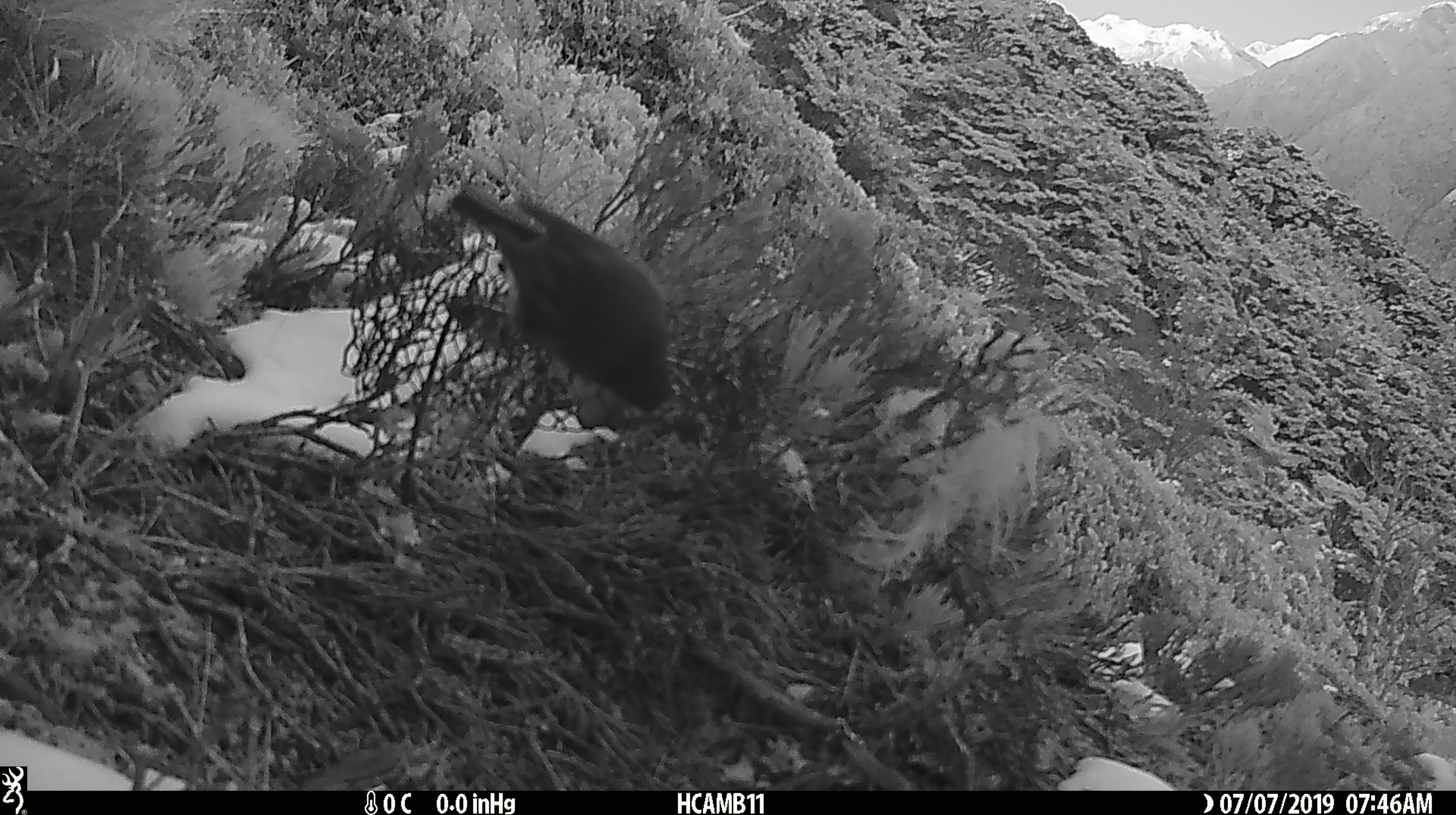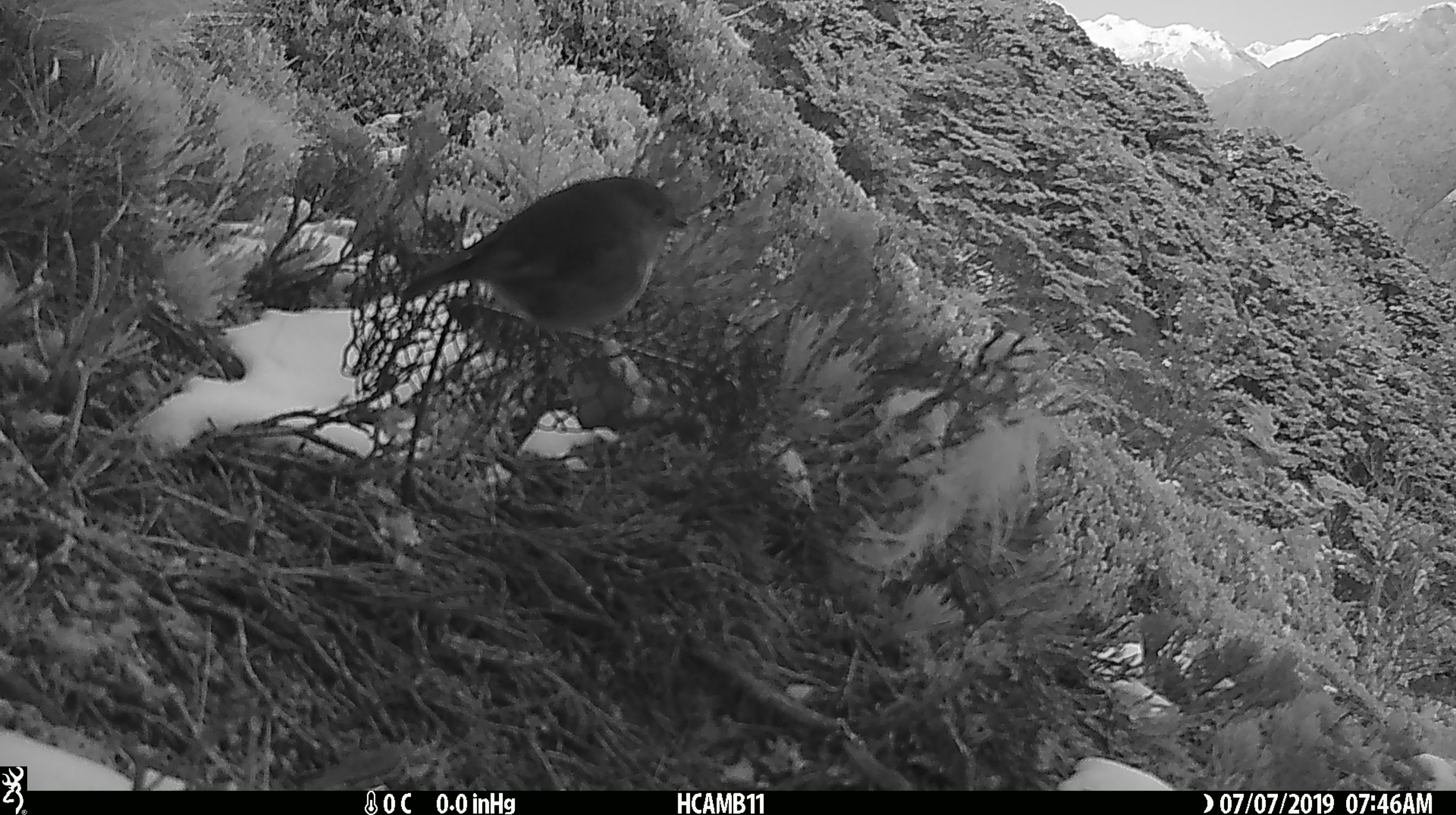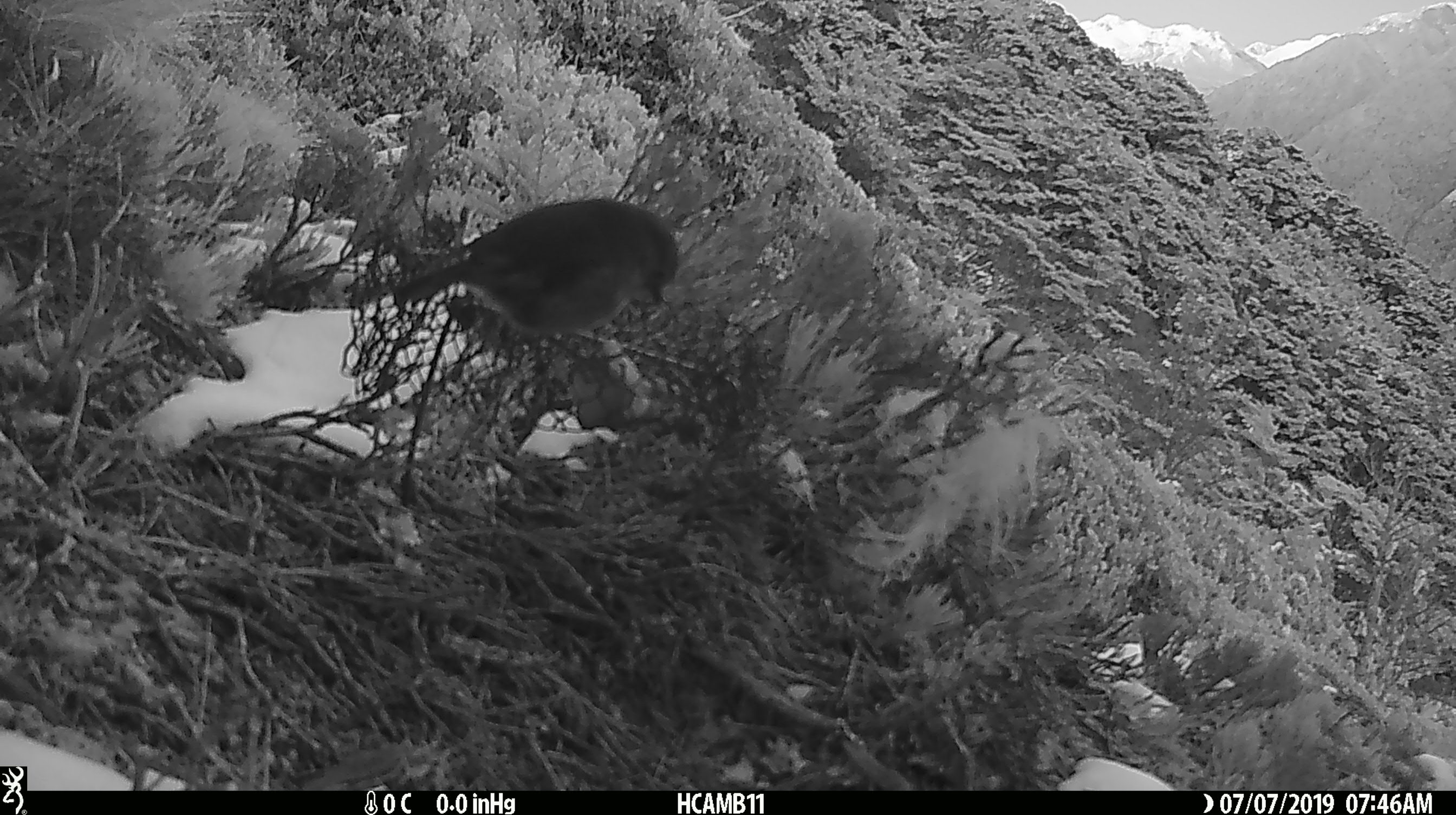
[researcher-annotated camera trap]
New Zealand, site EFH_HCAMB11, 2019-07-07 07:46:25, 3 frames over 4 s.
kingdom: Animalia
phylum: Chordata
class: Aves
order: Passeriformes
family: Petroicidae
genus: Petroica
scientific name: Petroica australis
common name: new zealand robin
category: robin